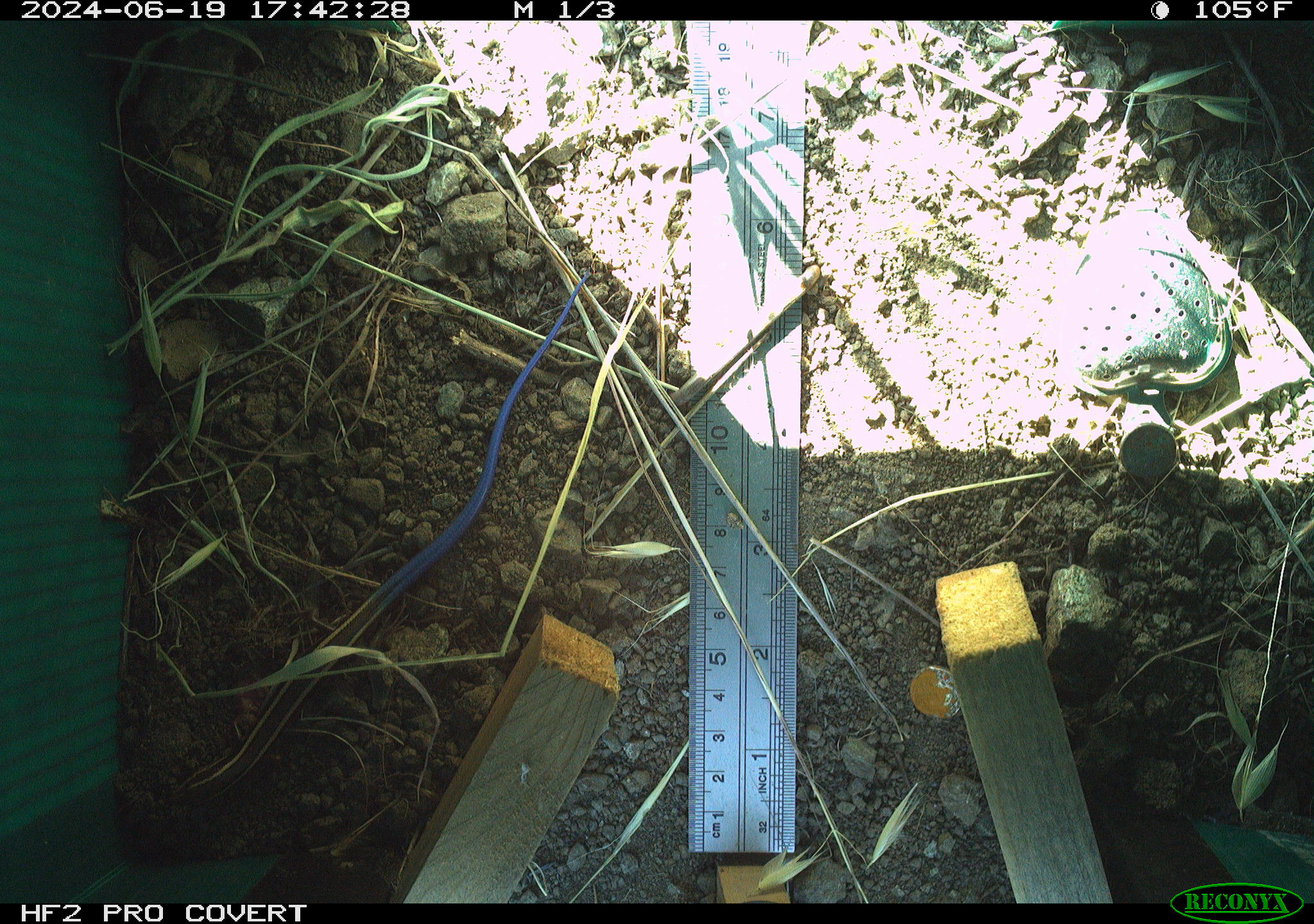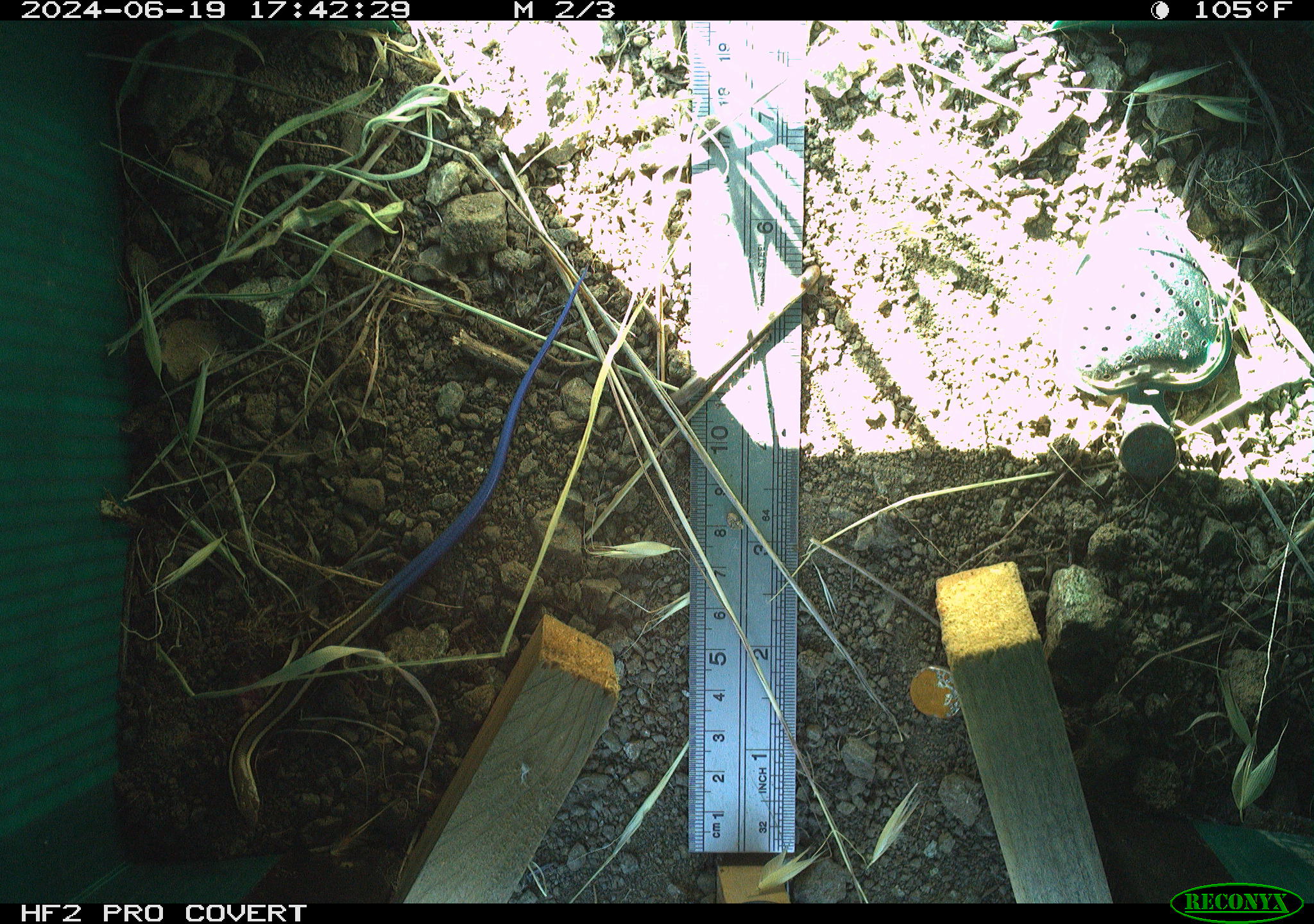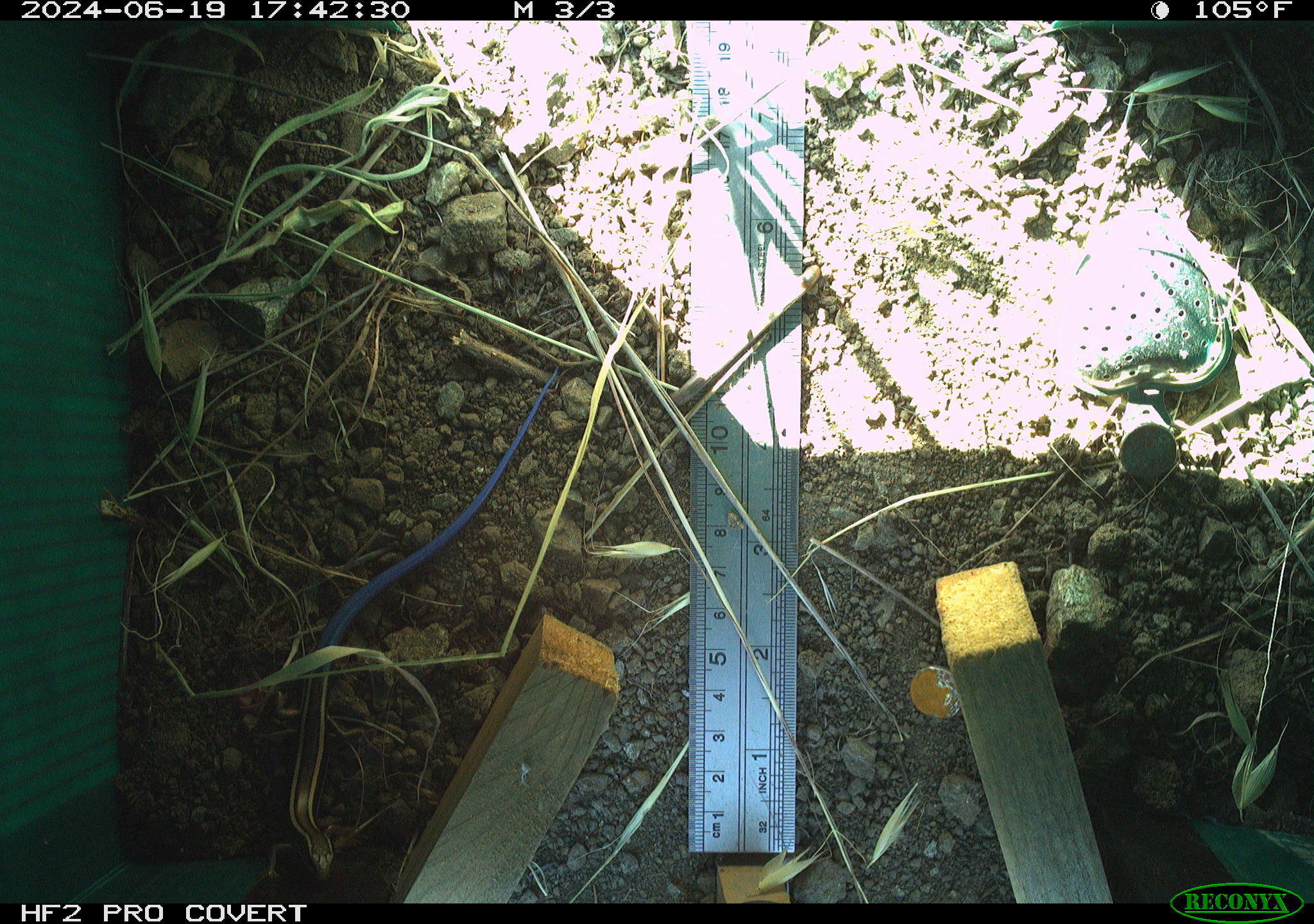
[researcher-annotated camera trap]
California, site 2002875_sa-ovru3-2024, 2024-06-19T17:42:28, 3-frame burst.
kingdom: Animalia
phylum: Chordata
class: Reptilia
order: Squamata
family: Scincidae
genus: Plestiodon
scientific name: Plestiodon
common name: blue-tailed skinks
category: plestiodon species